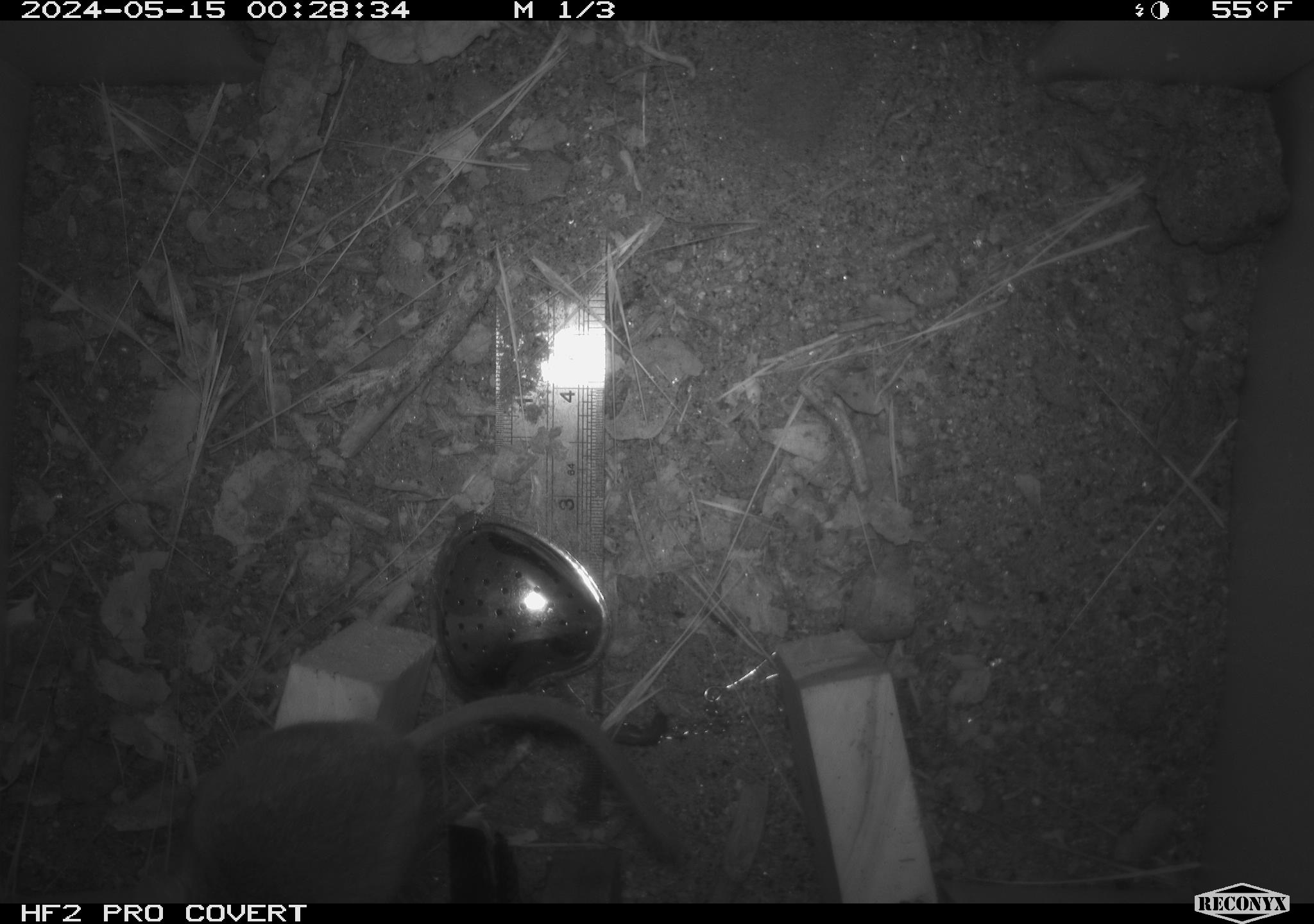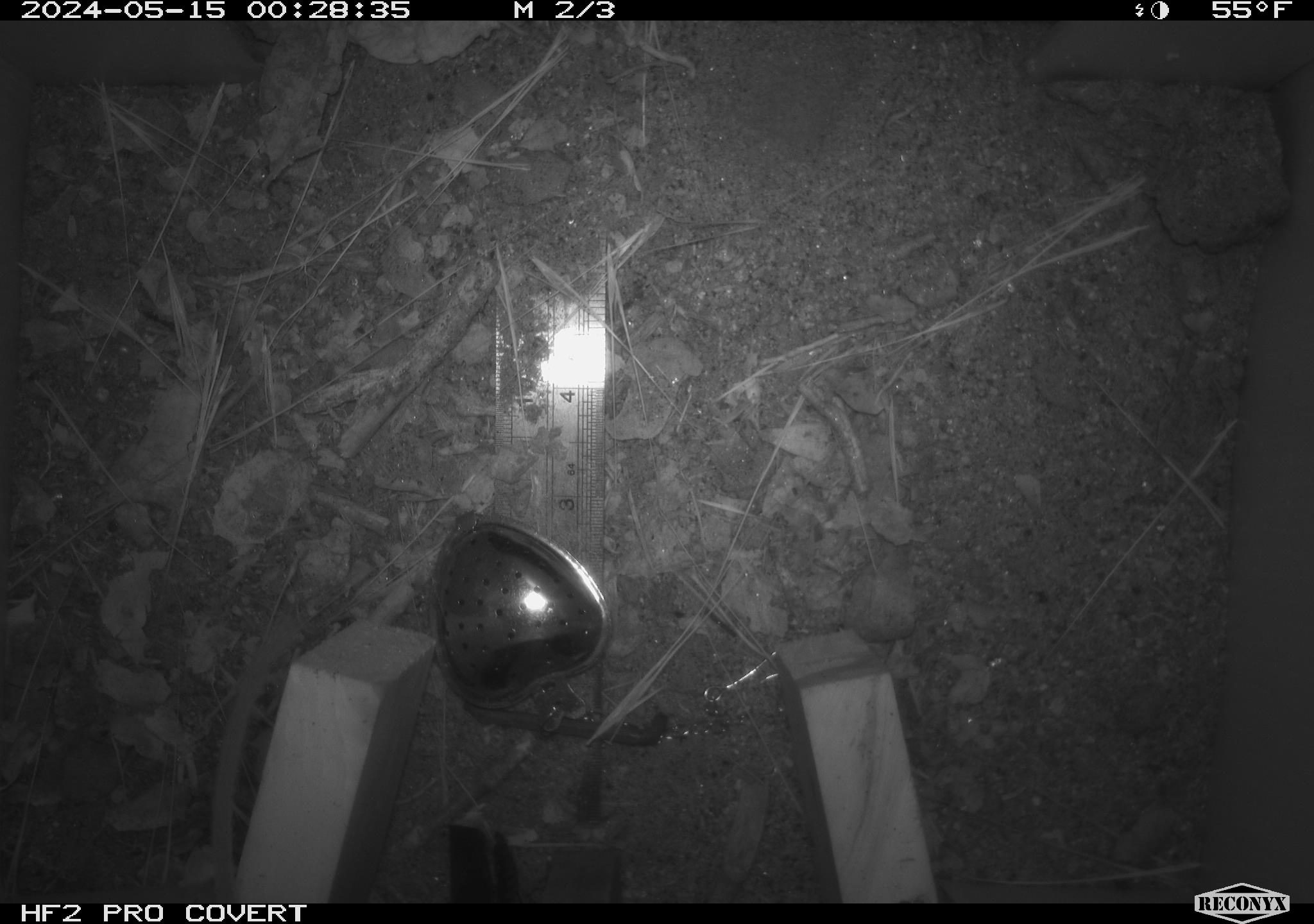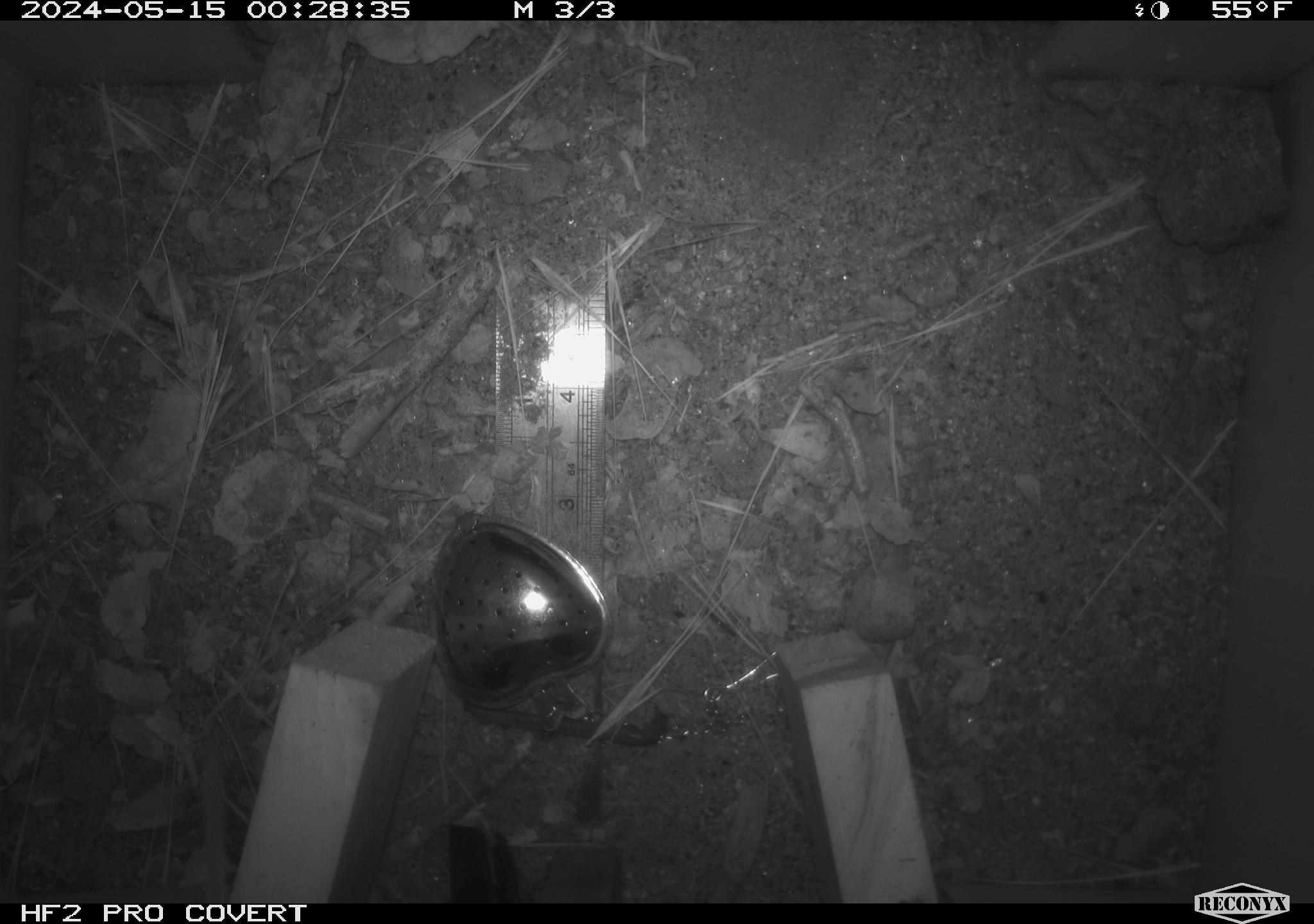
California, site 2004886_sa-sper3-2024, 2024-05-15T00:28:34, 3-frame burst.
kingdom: Animalia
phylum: Chordata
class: Mammalia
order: Rodentia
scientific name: Rodentia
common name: mouse species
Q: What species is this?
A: Mouse species (Rodentia).